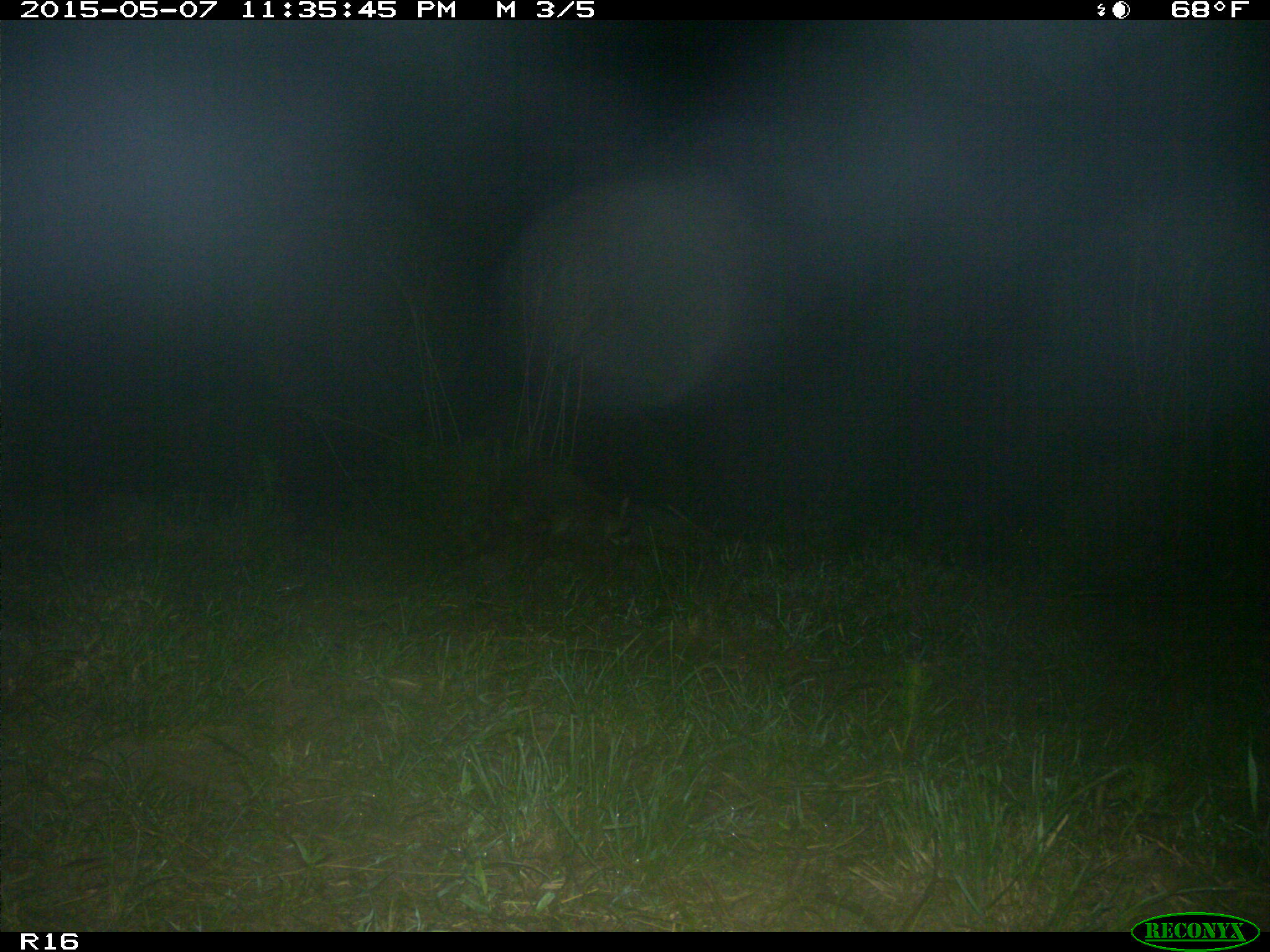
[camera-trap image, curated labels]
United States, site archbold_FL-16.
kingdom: Animalia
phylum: Chordata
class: Mammalia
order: Artiodactyla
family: Bovidae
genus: Bos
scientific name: Bos taurus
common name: domestic cow